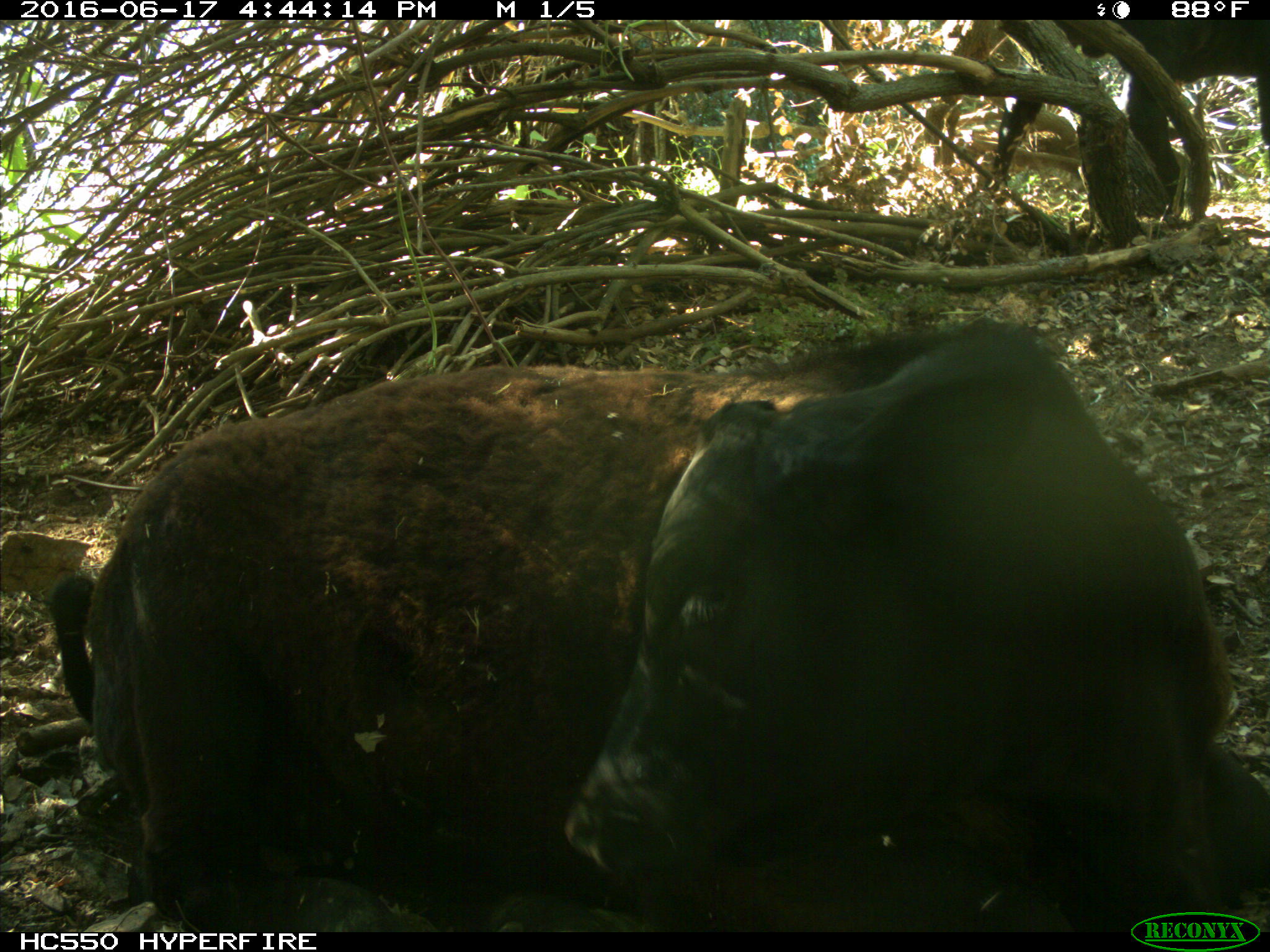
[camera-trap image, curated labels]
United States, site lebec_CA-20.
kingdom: Animalia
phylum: Chordata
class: Mammalia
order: Artiodactyla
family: Bovidae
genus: Bos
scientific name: Bos taurus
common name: domestic cow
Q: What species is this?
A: Bos taurus (domestic cow).